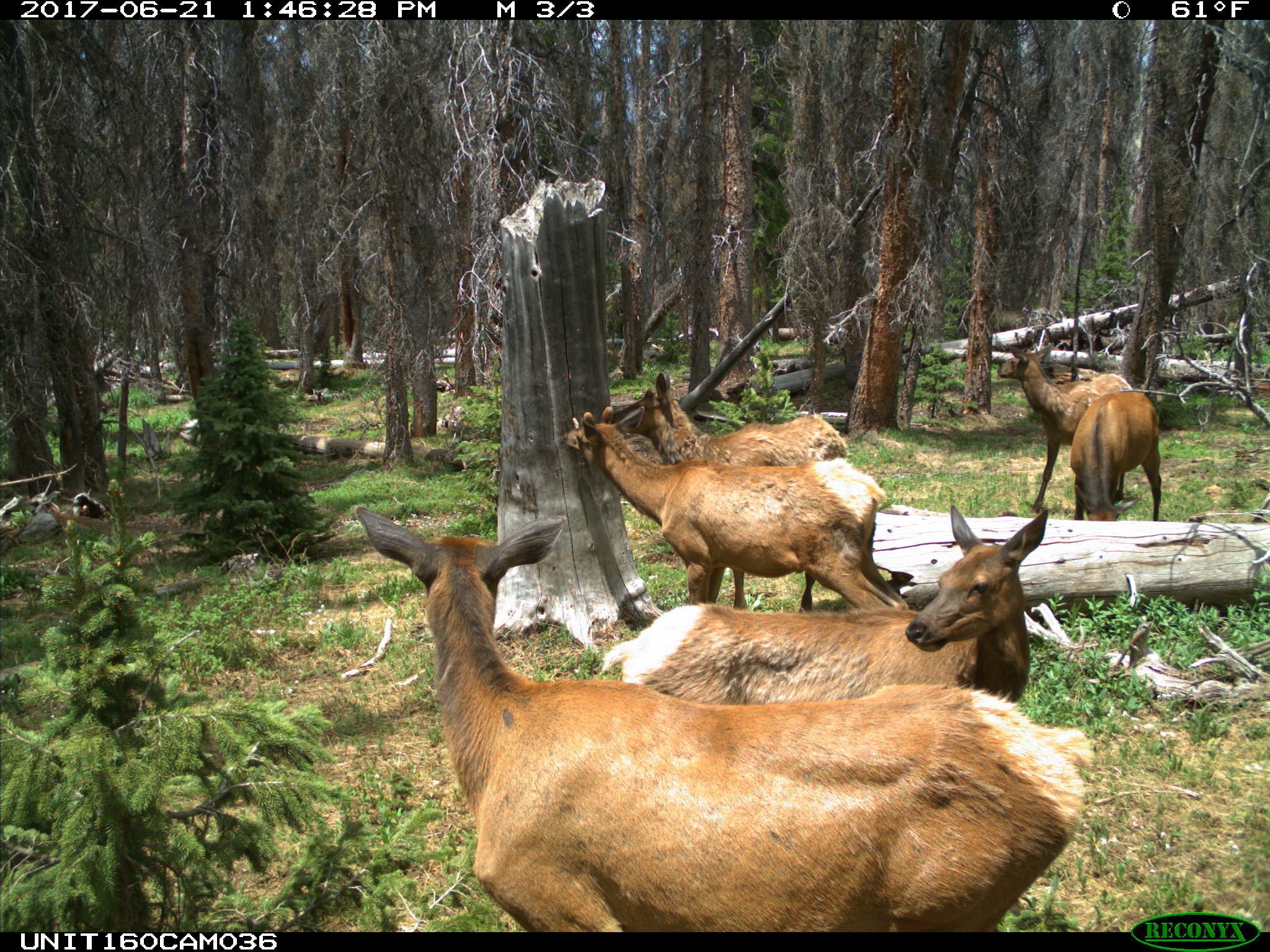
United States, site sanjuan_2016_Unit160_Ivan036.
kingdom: Animalia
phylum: Chordata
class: Mammalia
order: Artiodactyla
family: Cervidae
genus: Cervus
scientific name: Cervus elaphus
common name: red deer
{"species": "Cervus elaphus (red deer)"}